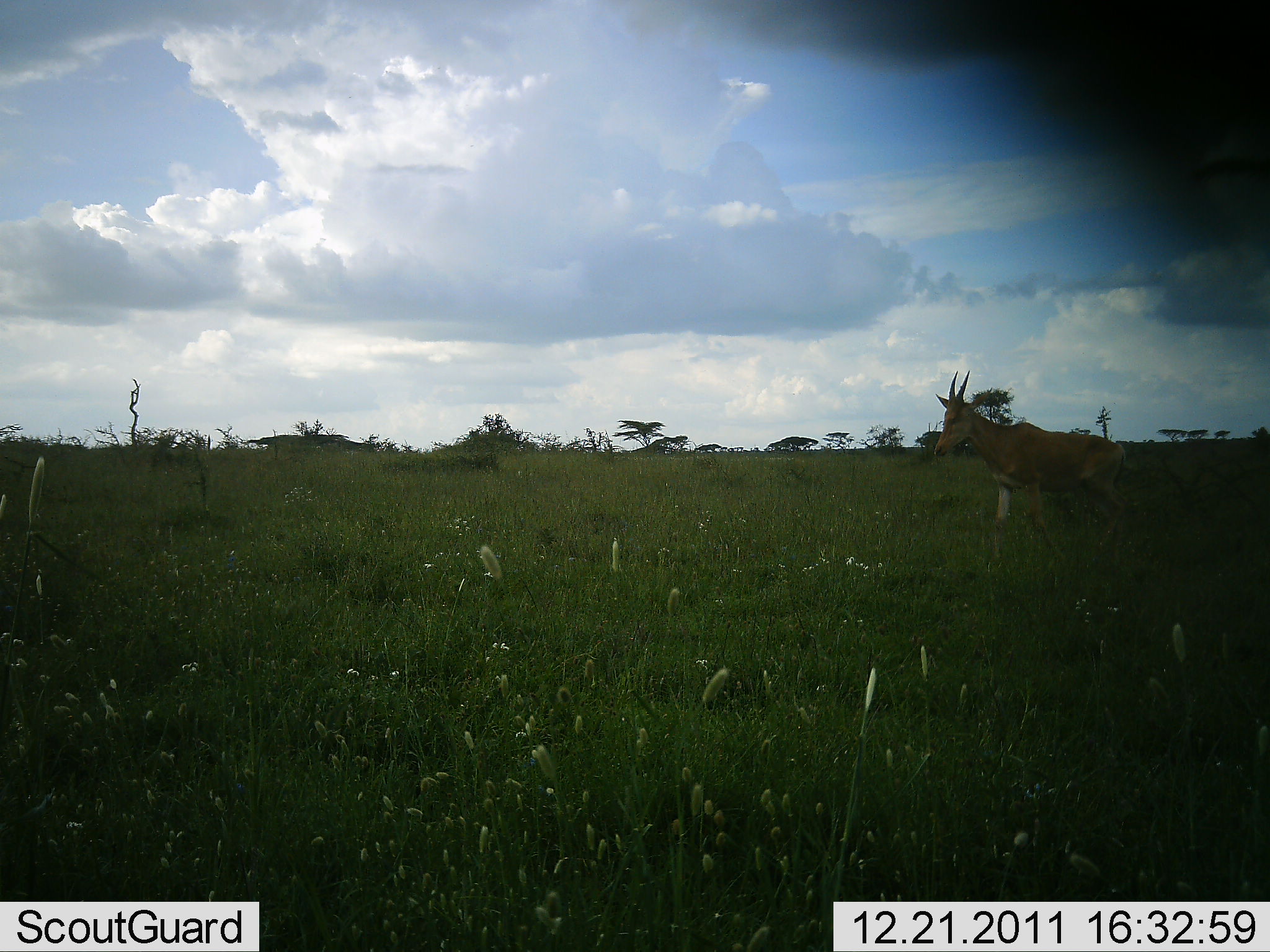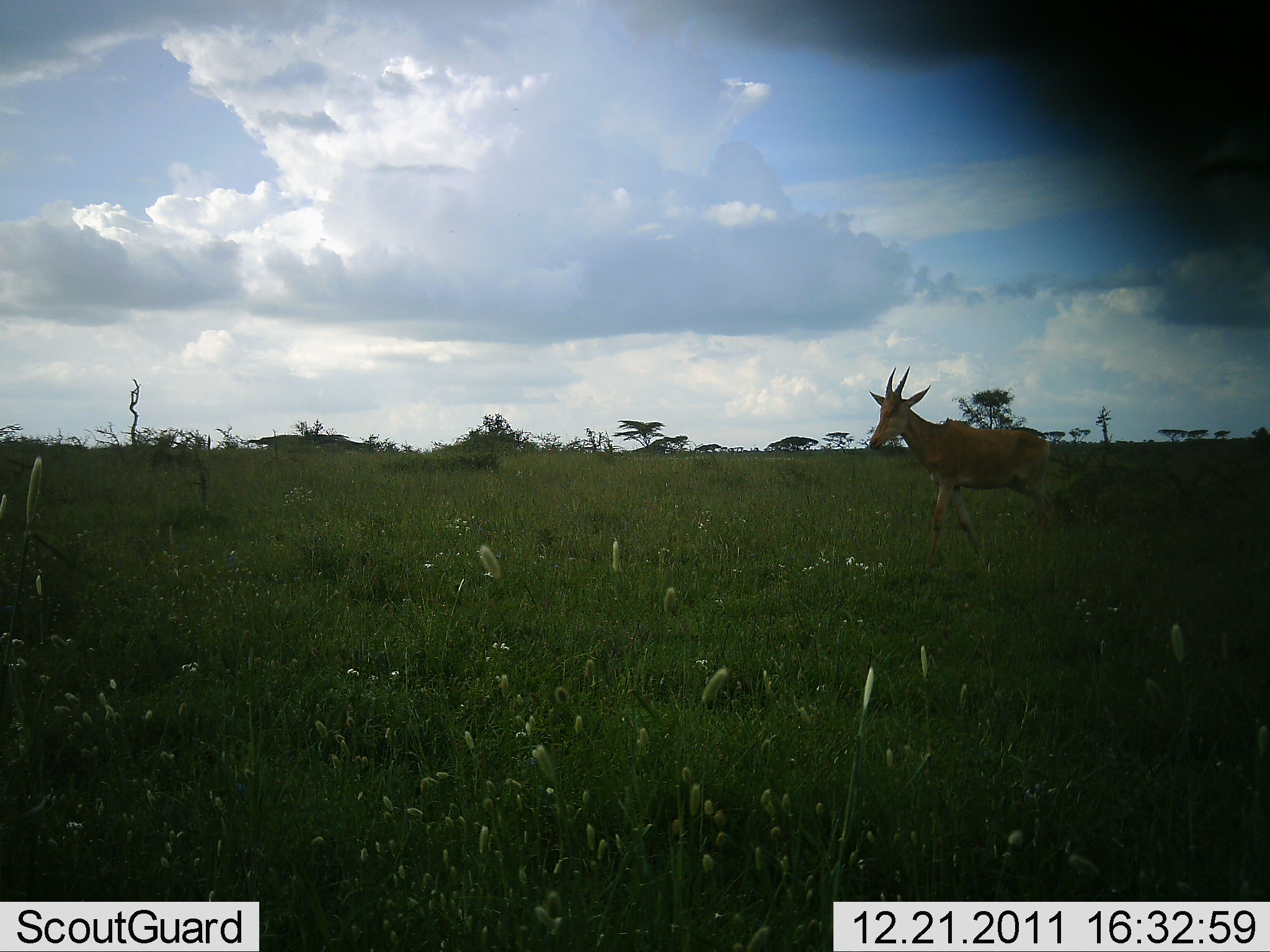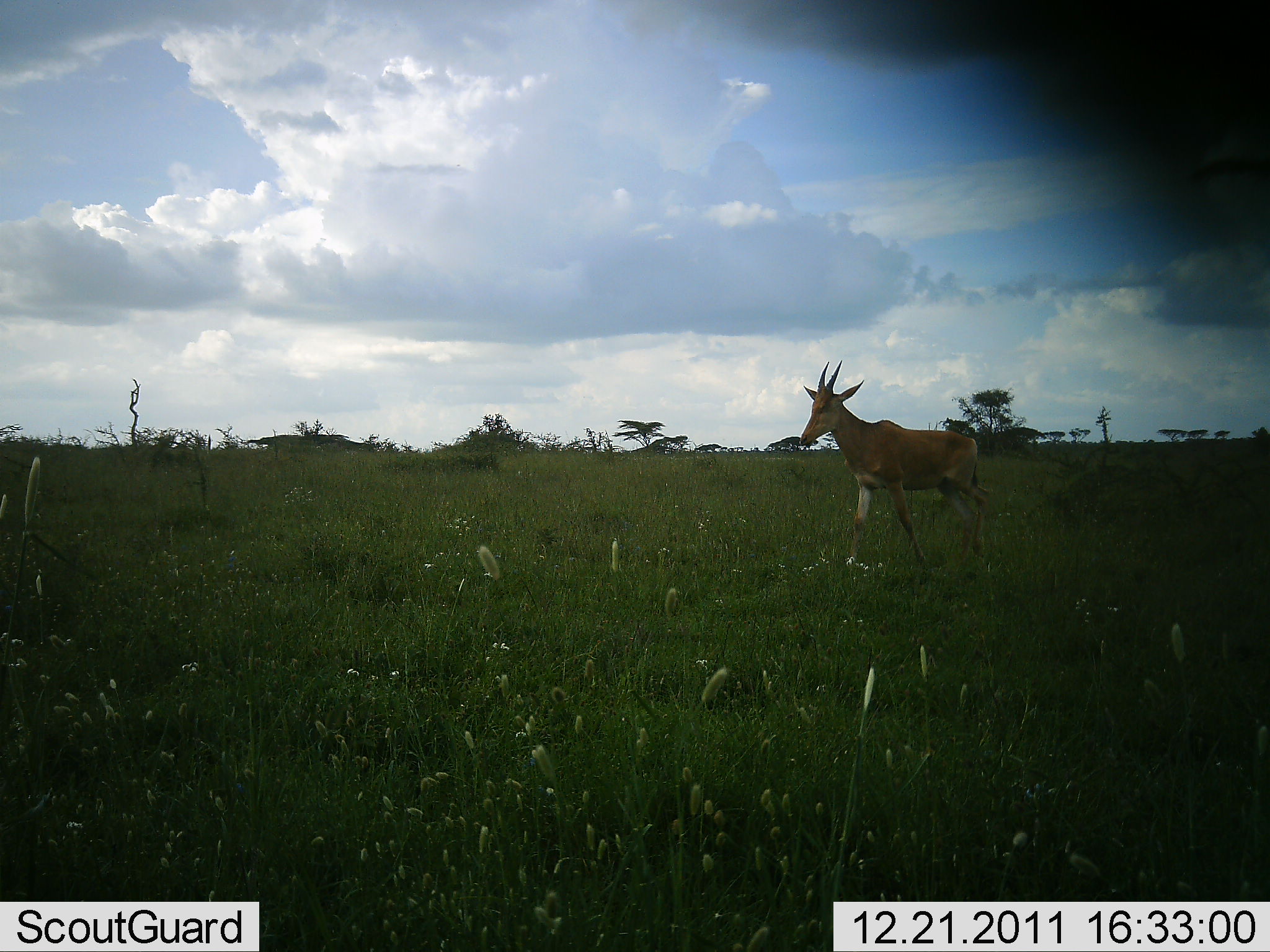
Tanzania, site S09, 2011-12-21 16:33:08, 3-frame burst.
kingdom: Animalia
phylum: Chordata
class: Mammalia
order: Artiodactyla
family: Bovidae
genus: Alcelaphus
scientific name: Alcelaphus buselaphus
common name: hartebeest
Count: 1.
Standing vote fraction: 0%.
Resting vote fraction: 0%.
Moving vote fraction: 100%.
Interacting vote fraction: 0%.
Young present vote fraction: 0%.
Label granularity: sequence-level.